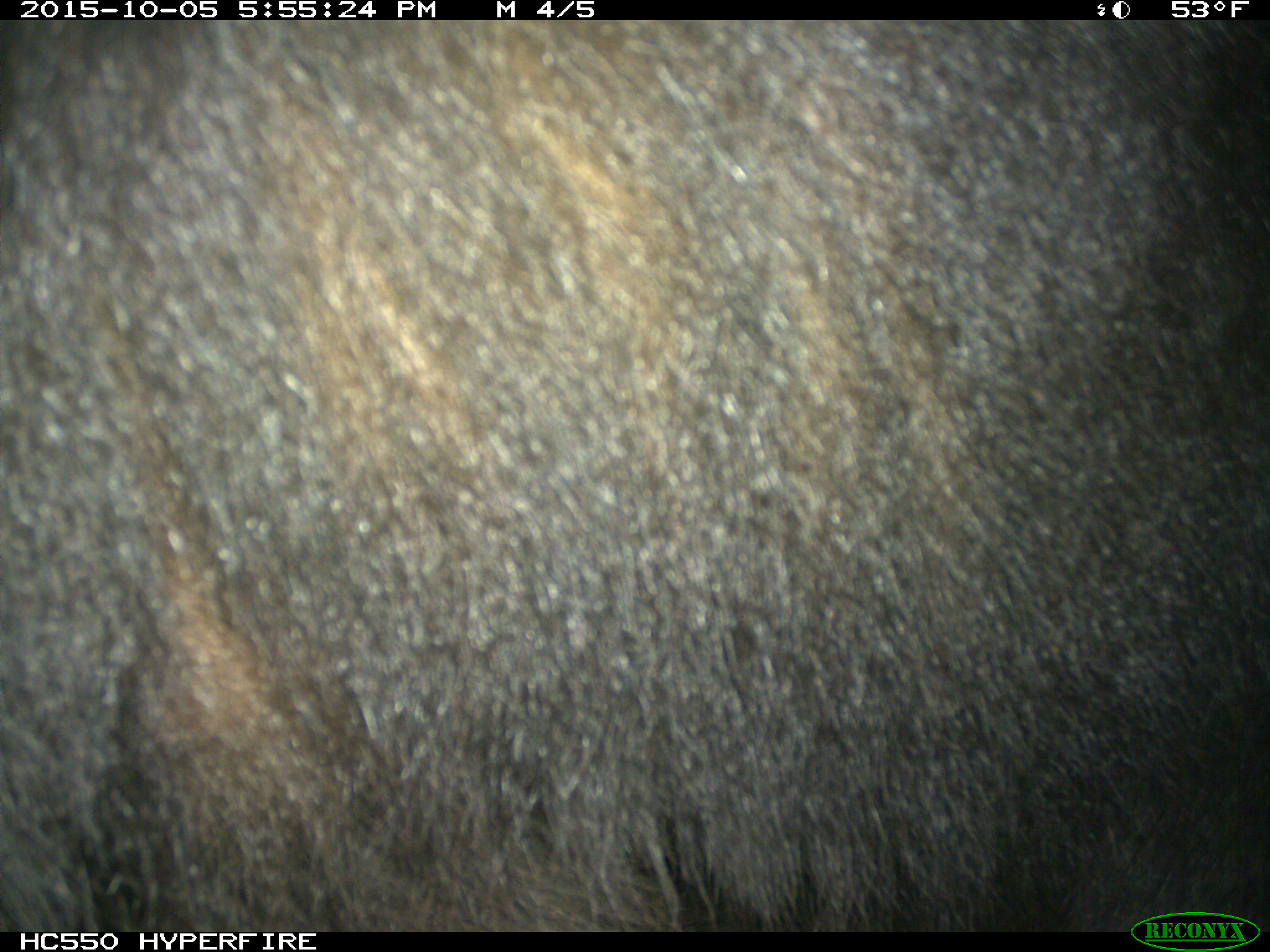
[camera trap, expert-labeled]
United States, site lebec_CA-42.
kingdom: Animalia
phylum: Chordata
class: Mammalia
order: Carnivora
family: Ursidae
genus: Ursus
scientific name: Ursus americanus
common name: american black bear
Ursus americanus (american black bear).